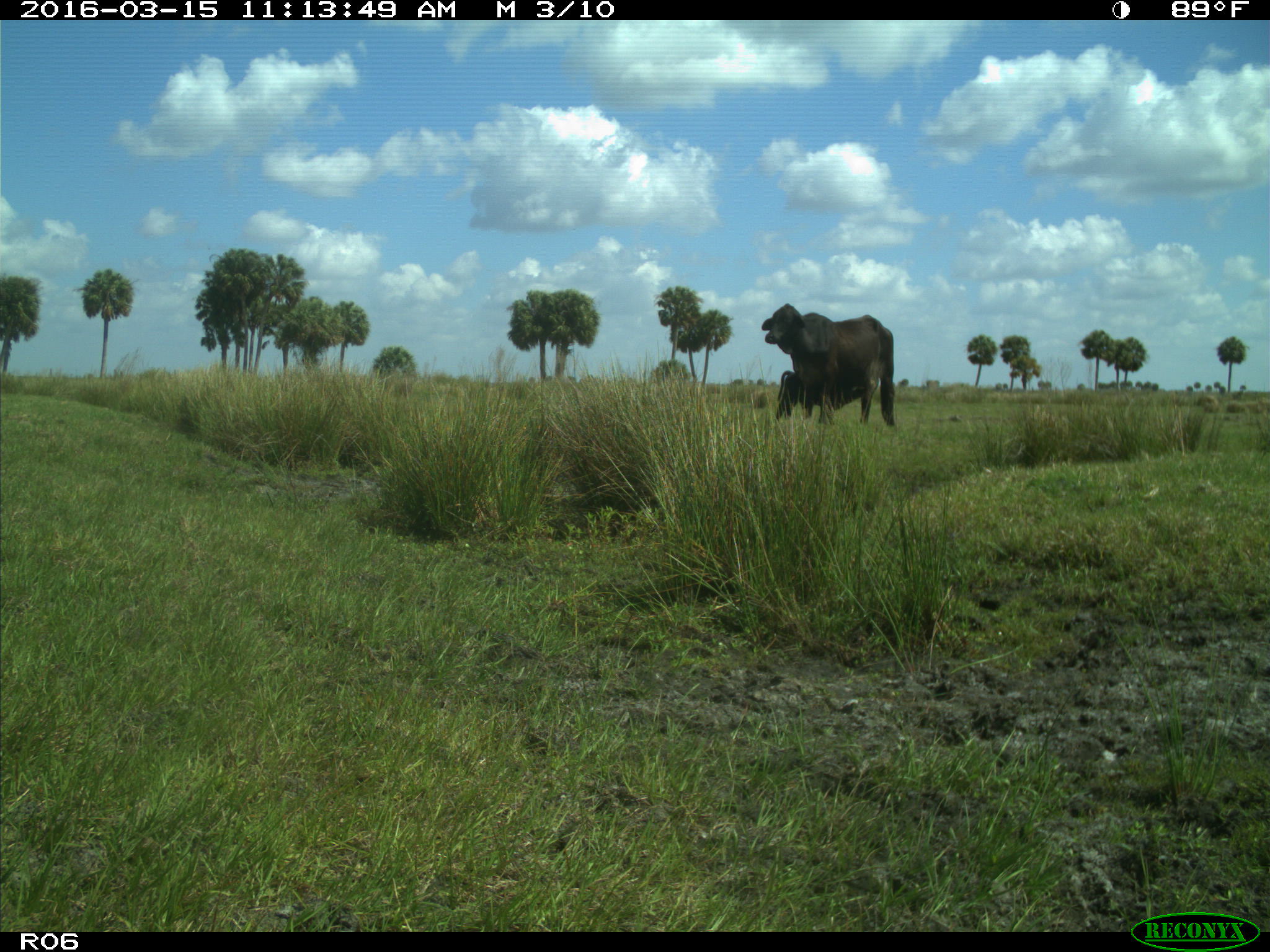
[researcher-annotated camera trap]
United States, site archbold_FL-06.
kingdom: Animalia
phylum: Chordata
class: Mammalia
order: Artiodactyla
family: Bovidae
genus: Bos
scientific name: Bos taurus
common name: domestic cow